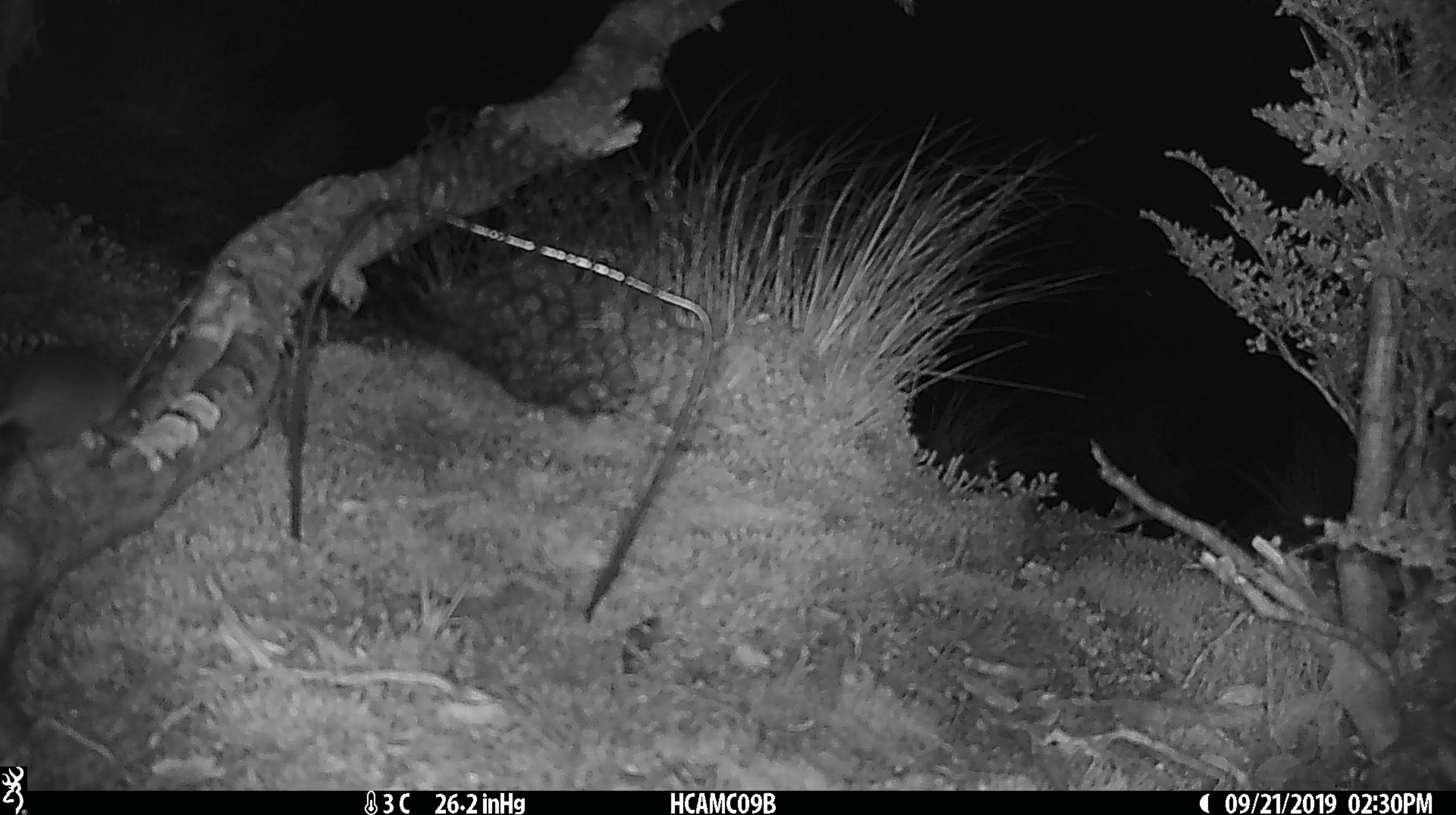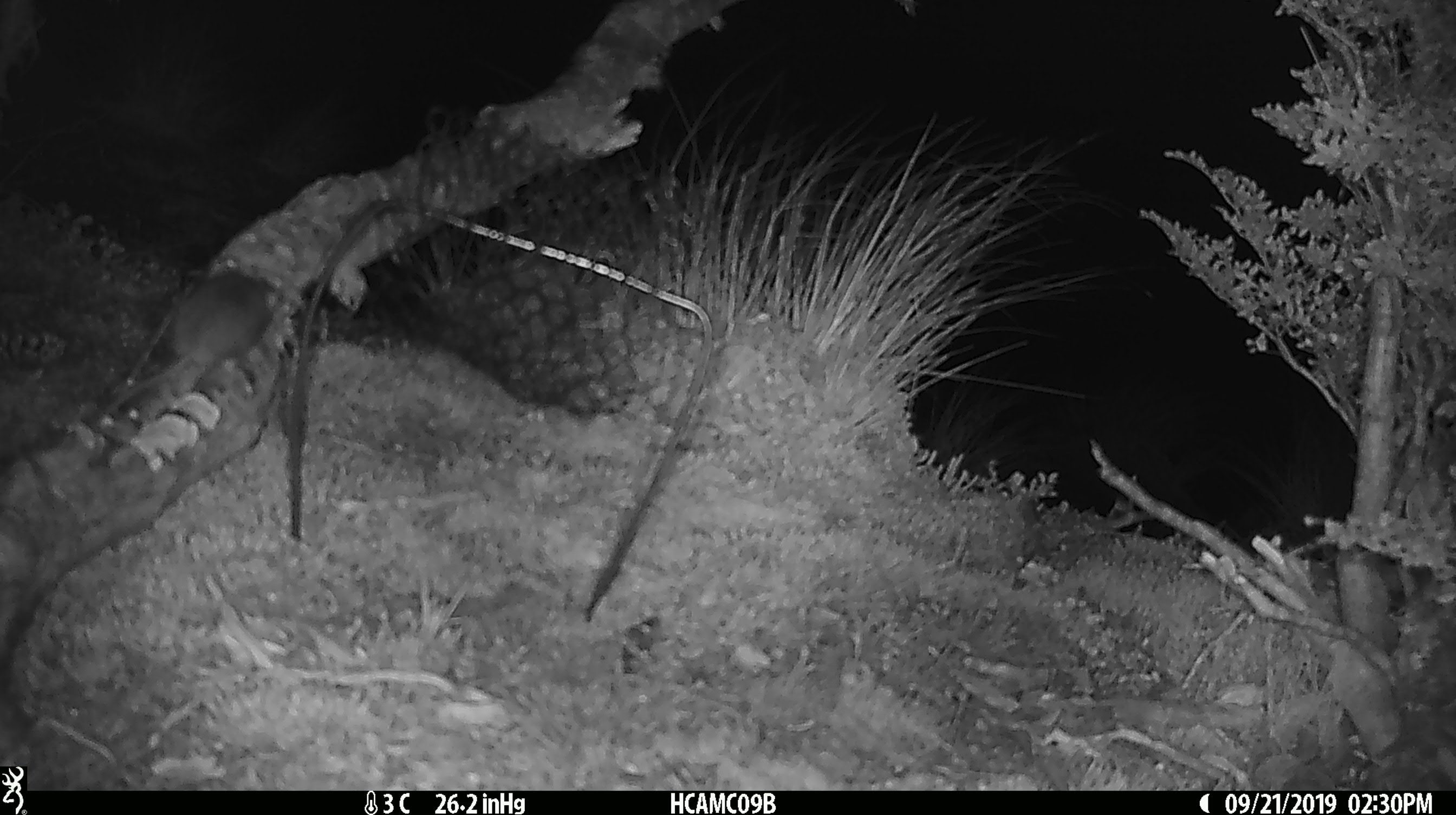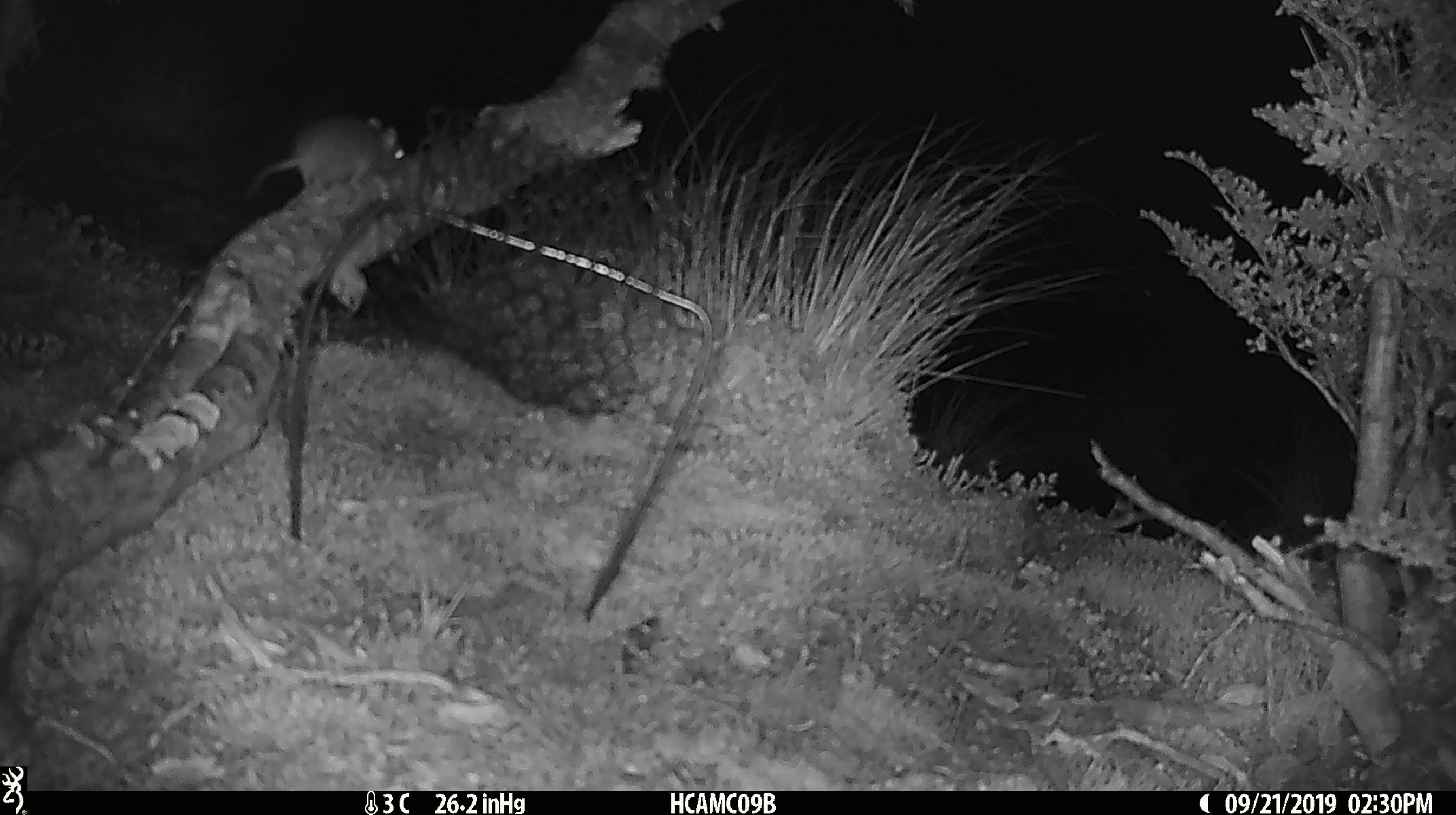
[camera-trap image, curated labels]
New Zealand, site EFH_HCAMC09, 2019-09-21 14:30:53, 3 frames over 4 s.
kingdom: Animalia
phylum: Chordata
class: Mammalia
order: Rodentia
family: Muridae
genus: Mus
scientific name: Mus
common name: mouse